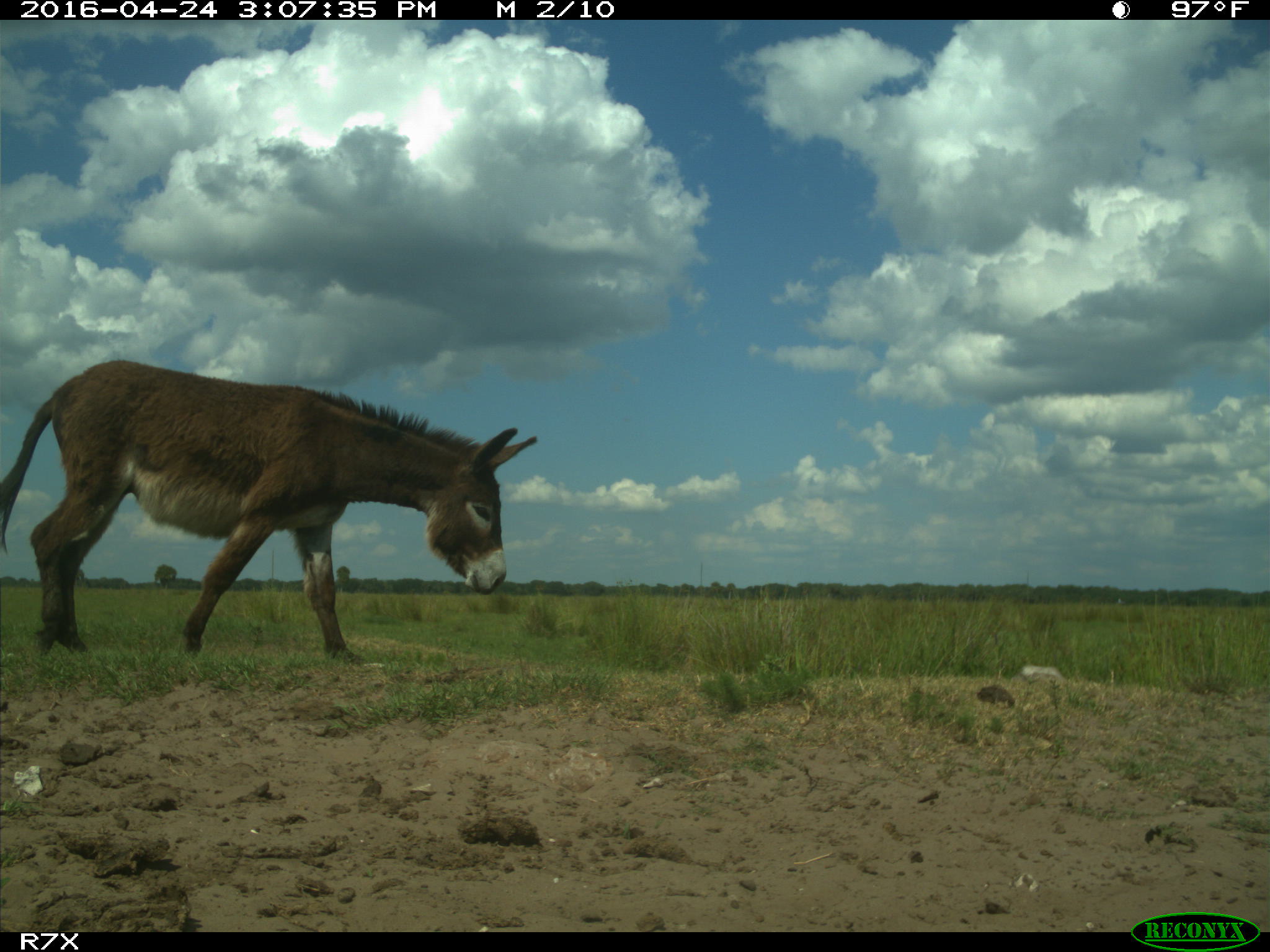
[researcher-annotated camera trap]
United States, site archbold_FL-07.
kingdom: Animalia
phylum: Chordata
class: Mammalia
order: Artiodactyla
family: Bovidae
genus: Bos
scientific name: Bos taurus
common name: domestic cow